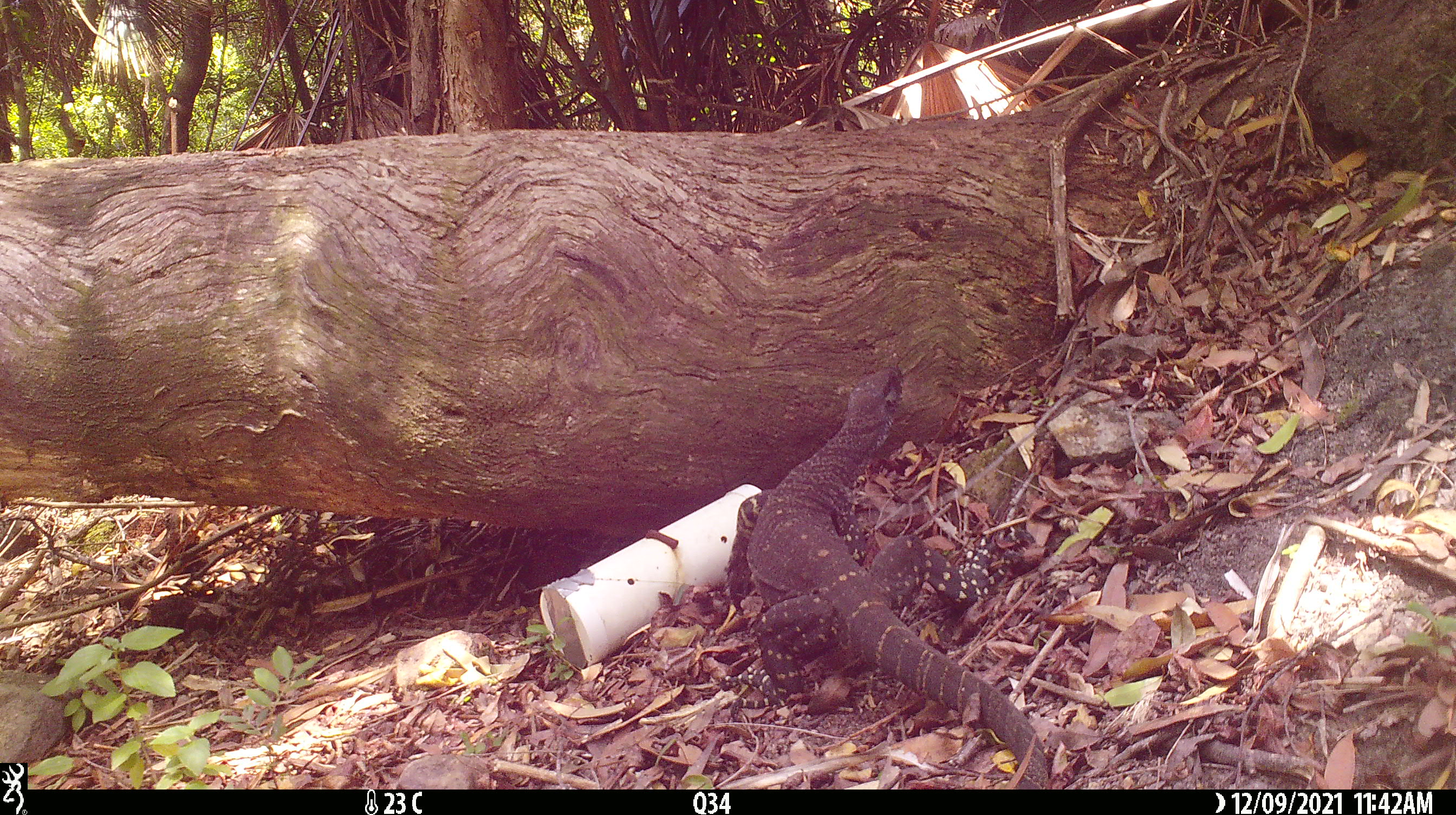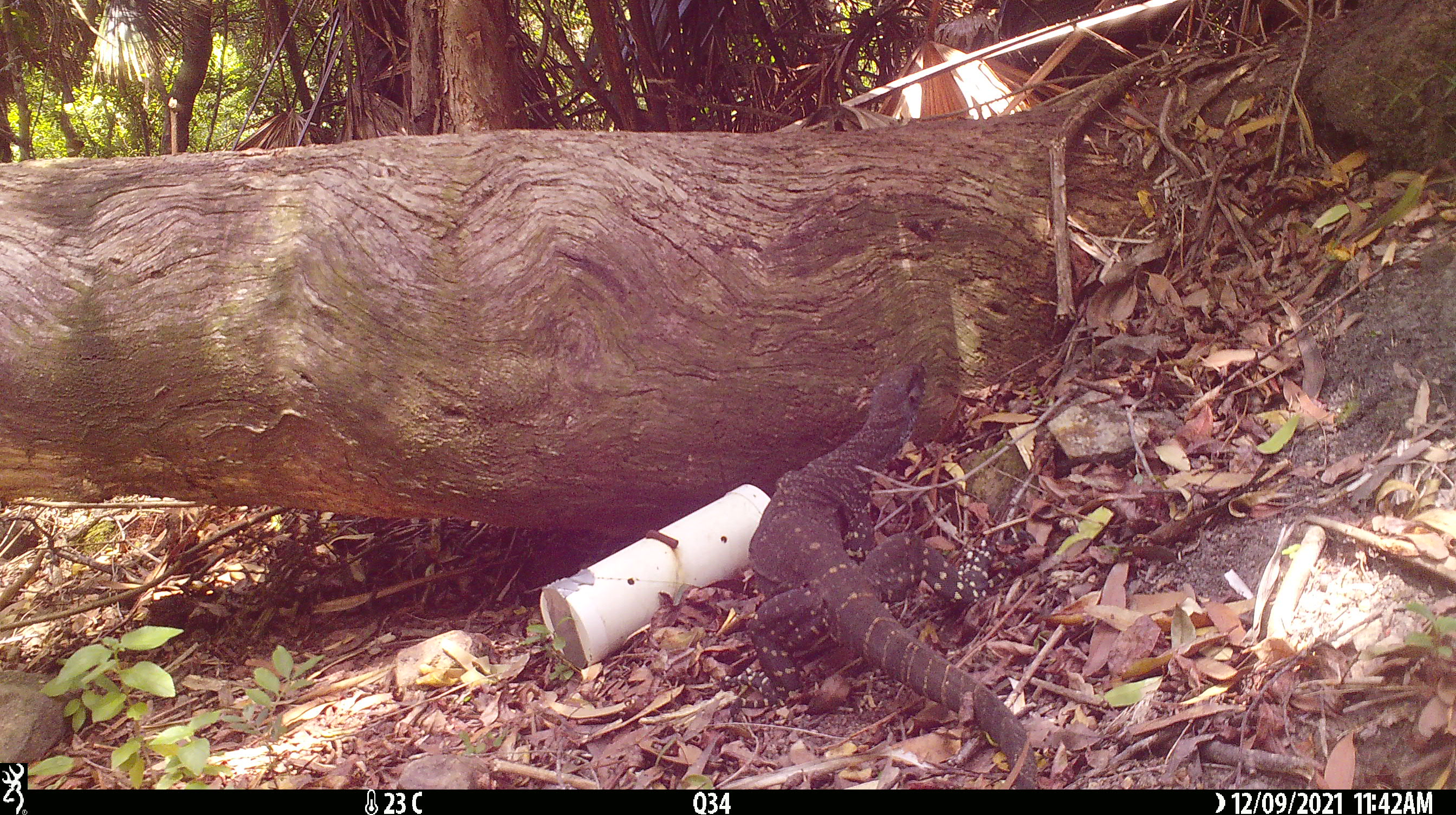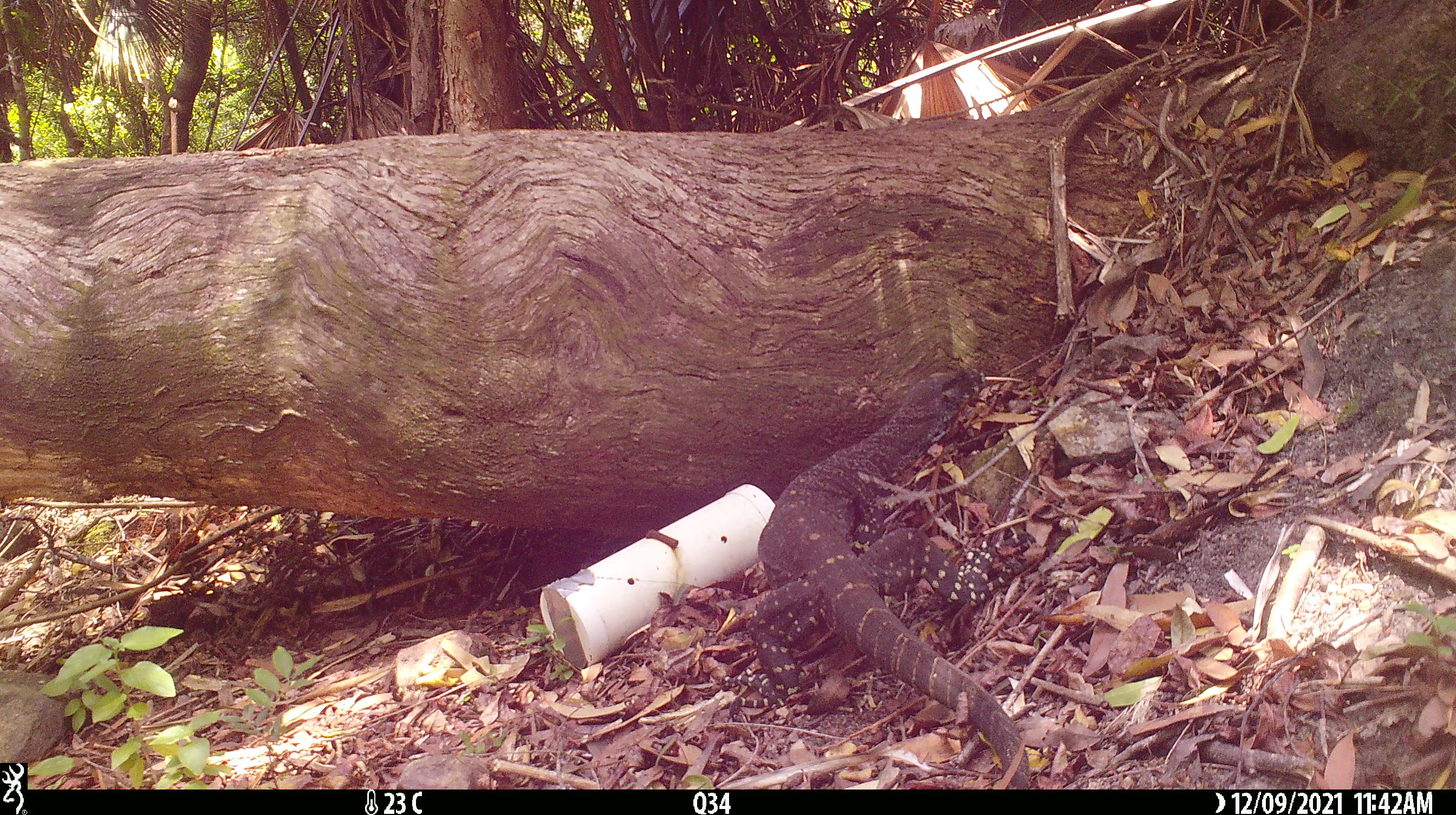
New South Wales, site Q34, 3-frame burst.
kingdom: Animalia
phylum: Chordata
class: Reptilia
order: Squamata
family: Varanidae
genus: Varanus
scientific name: Varanus varius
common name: lace monitor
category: goanna